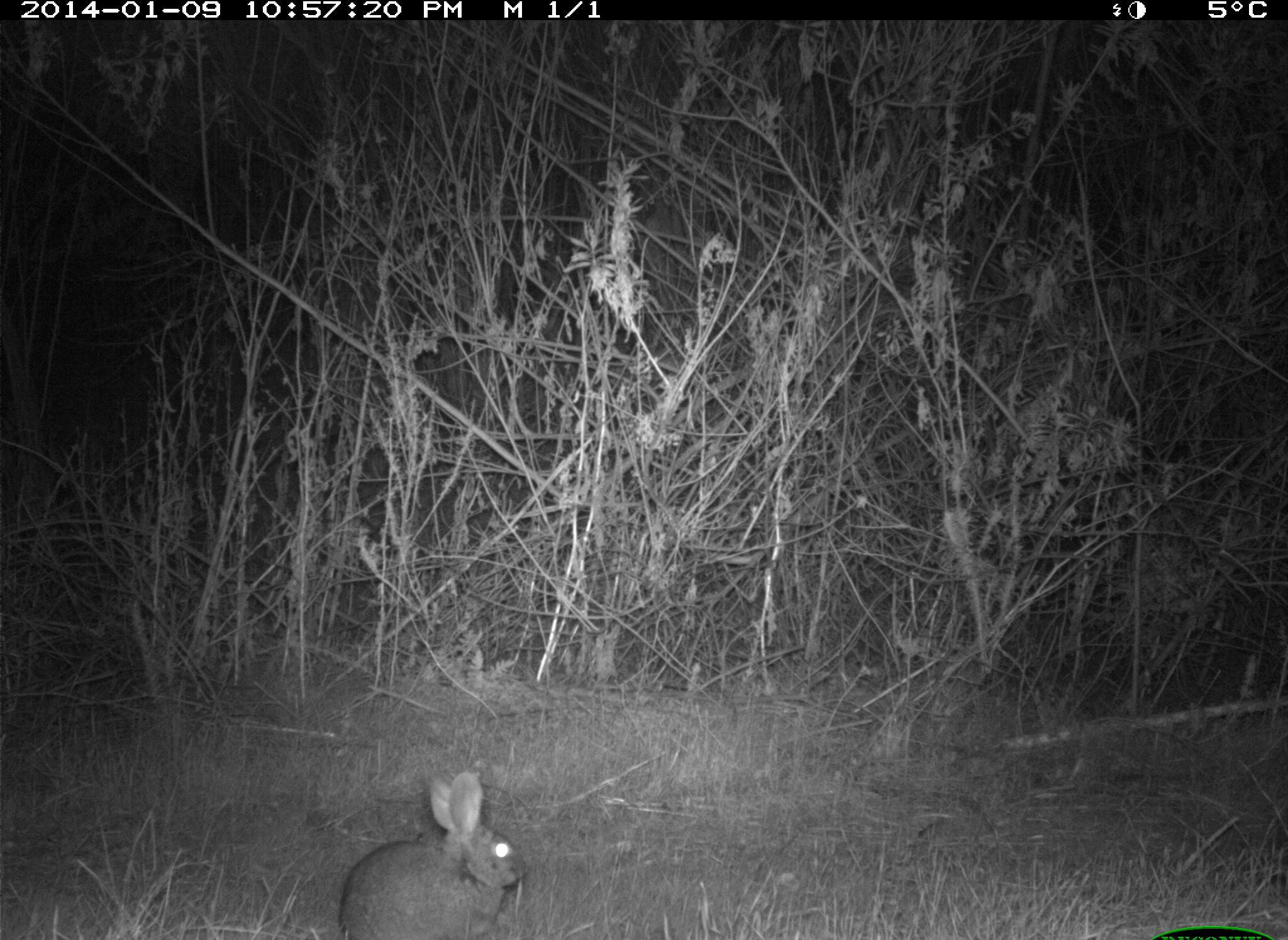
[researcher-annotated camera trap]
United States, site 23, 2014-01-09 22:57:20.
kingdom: Animalia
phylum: Chordata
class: Mammalia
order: Lagomorpha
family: Leporidae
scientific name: Leporidae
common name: rabbits and hares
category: rabbit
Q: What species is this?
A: Rabbit (rabbits and hares) (Leporidae).